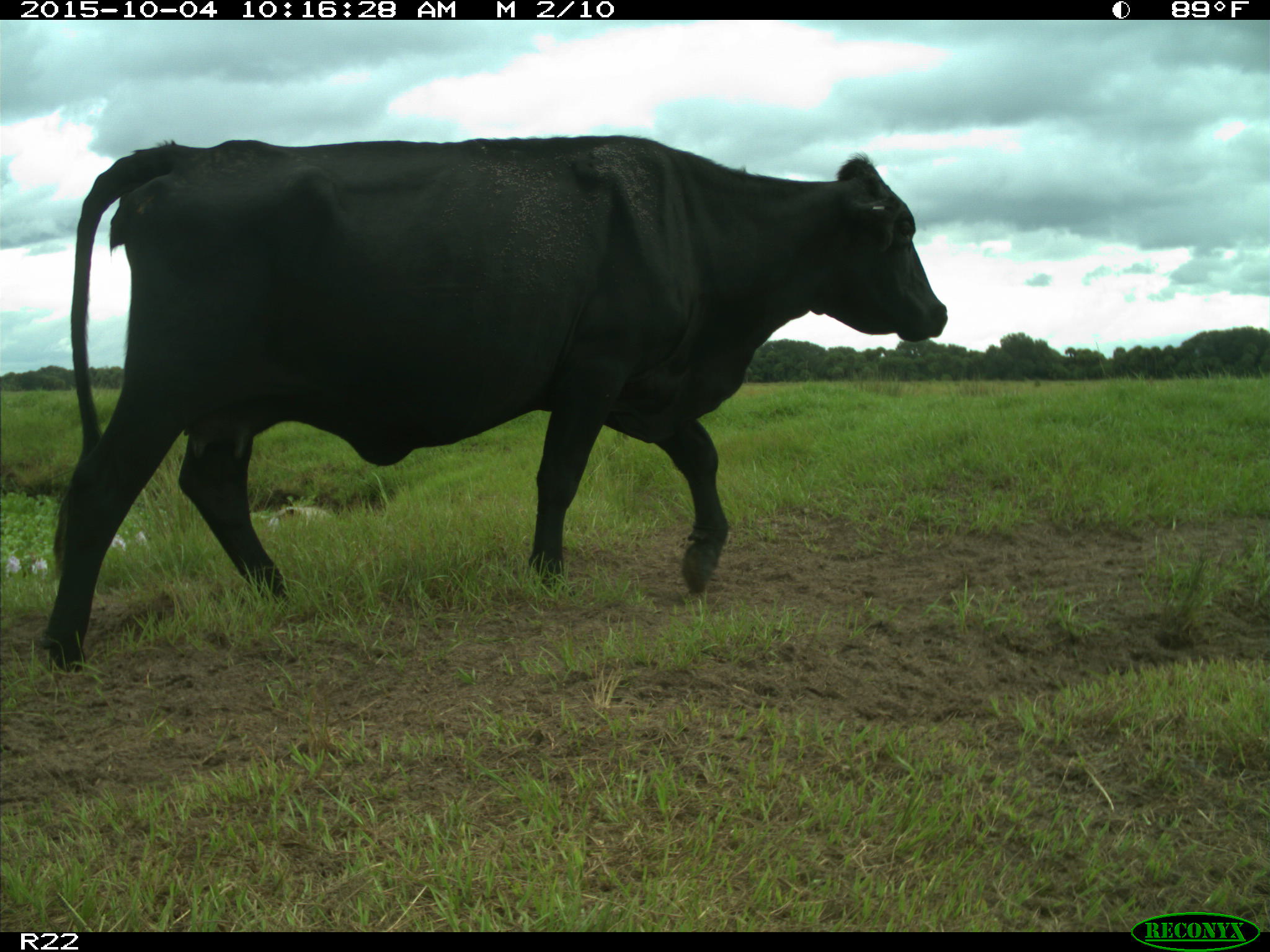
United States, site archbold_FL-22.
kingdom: Animalia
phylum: Chordata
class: Mammalia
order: Artiodactyla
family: Bovidae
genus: Bos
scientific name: Bos taurus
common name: domestic cow